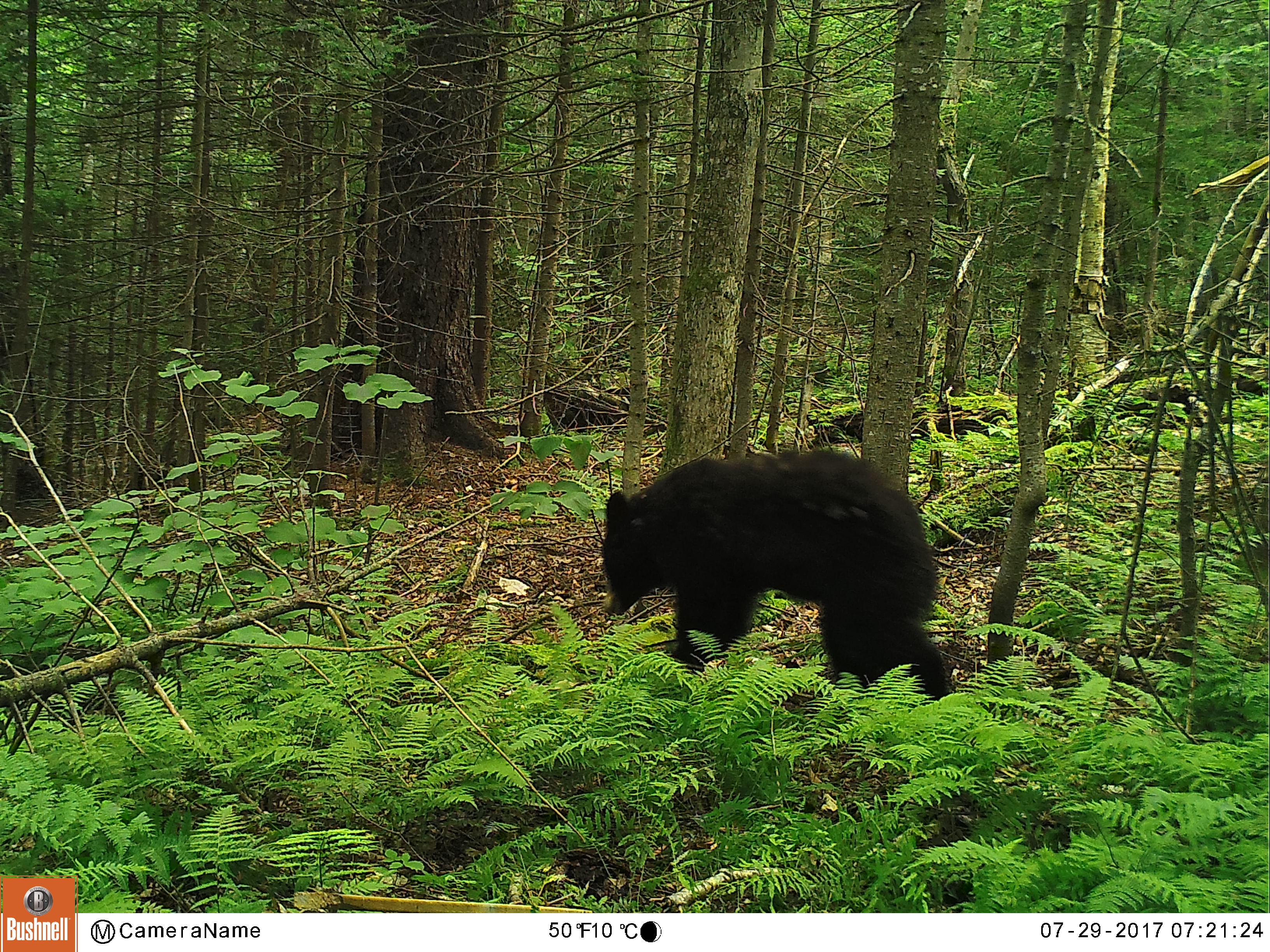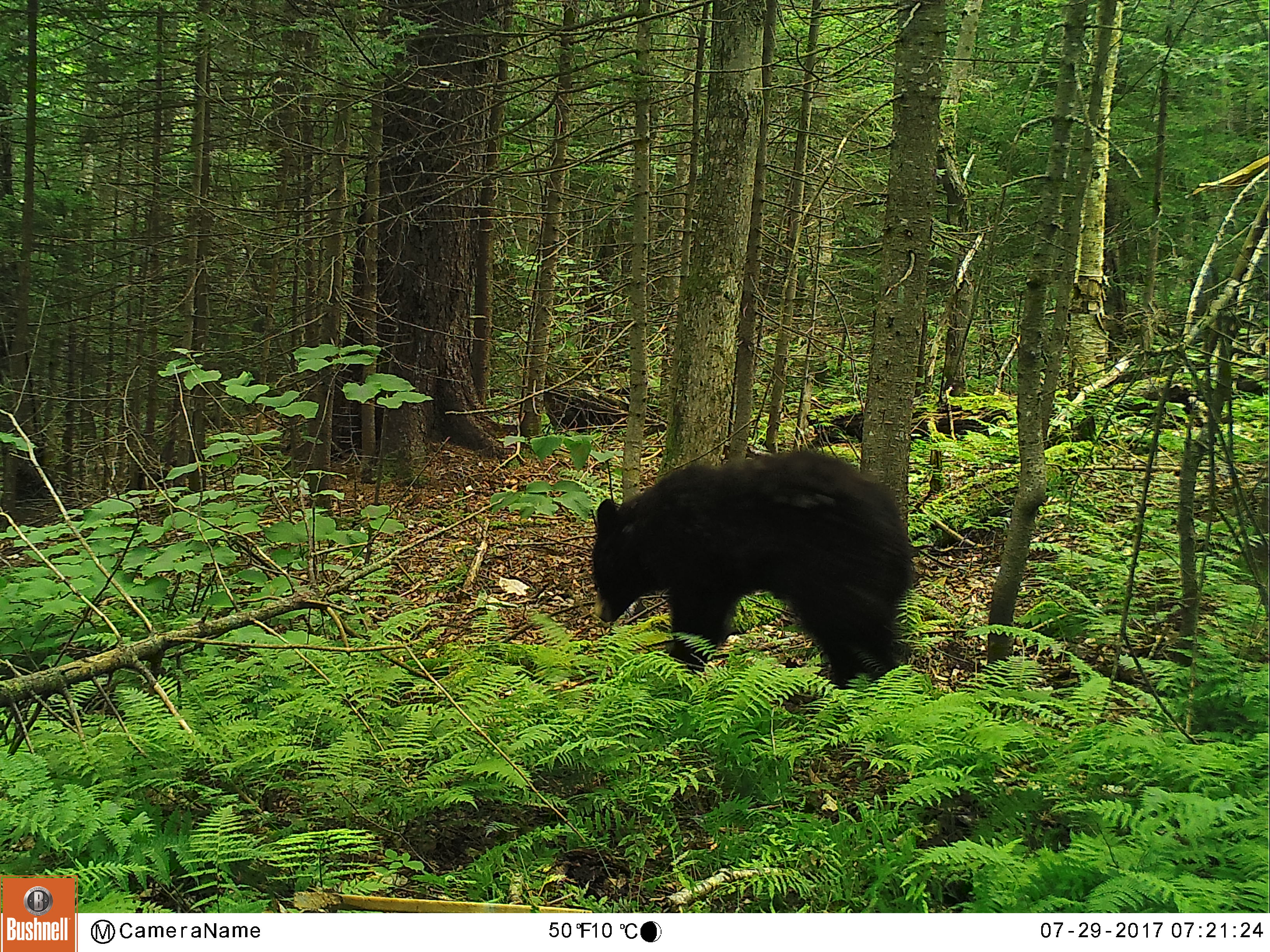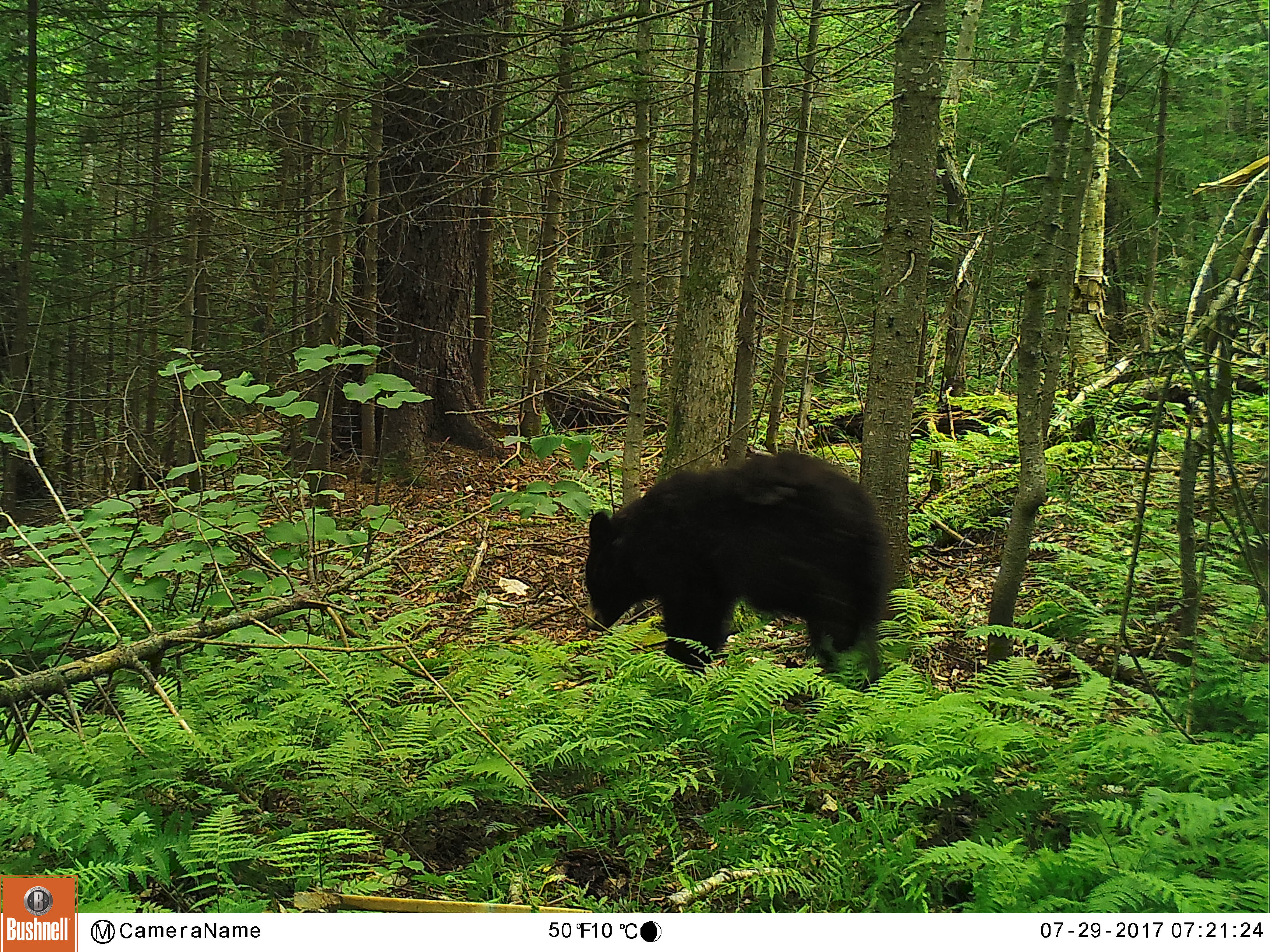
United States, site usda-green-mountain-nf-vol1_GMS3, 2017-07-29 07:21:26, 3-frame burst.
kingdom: Animalia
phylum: Chordata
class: Mammalia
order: Carnivora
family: Ursidae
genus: Ursus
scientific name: Ursus americanus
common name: black bear